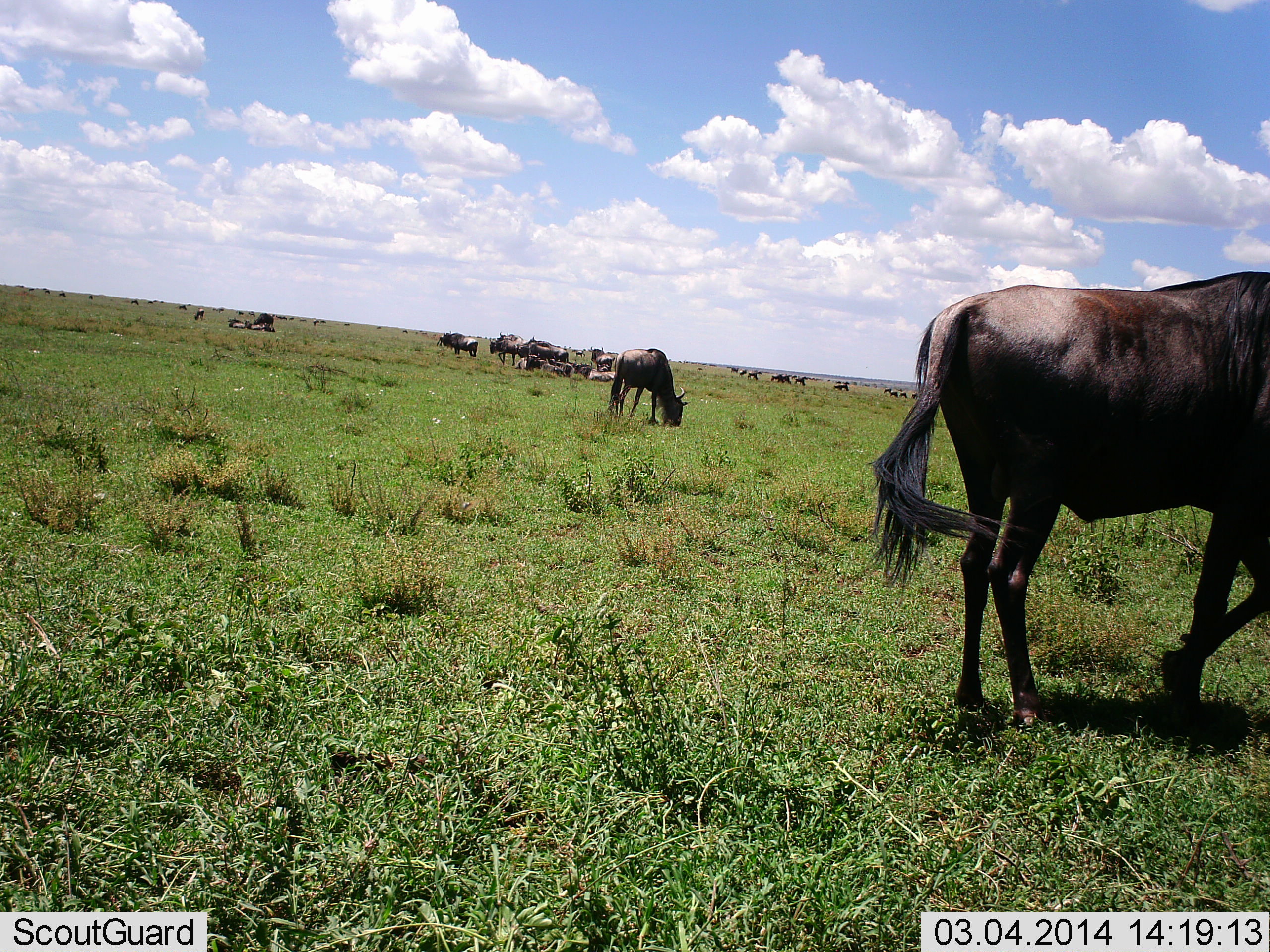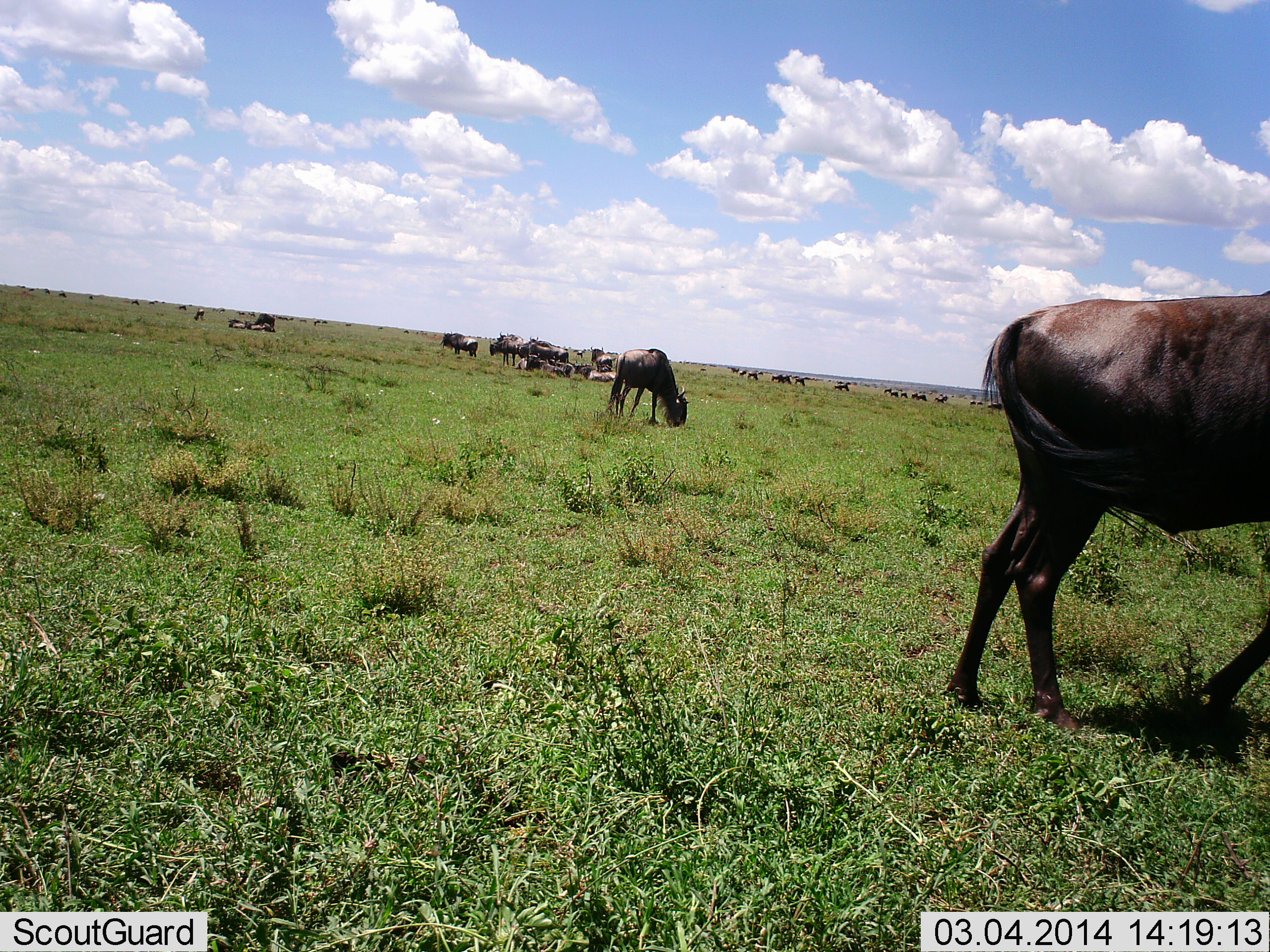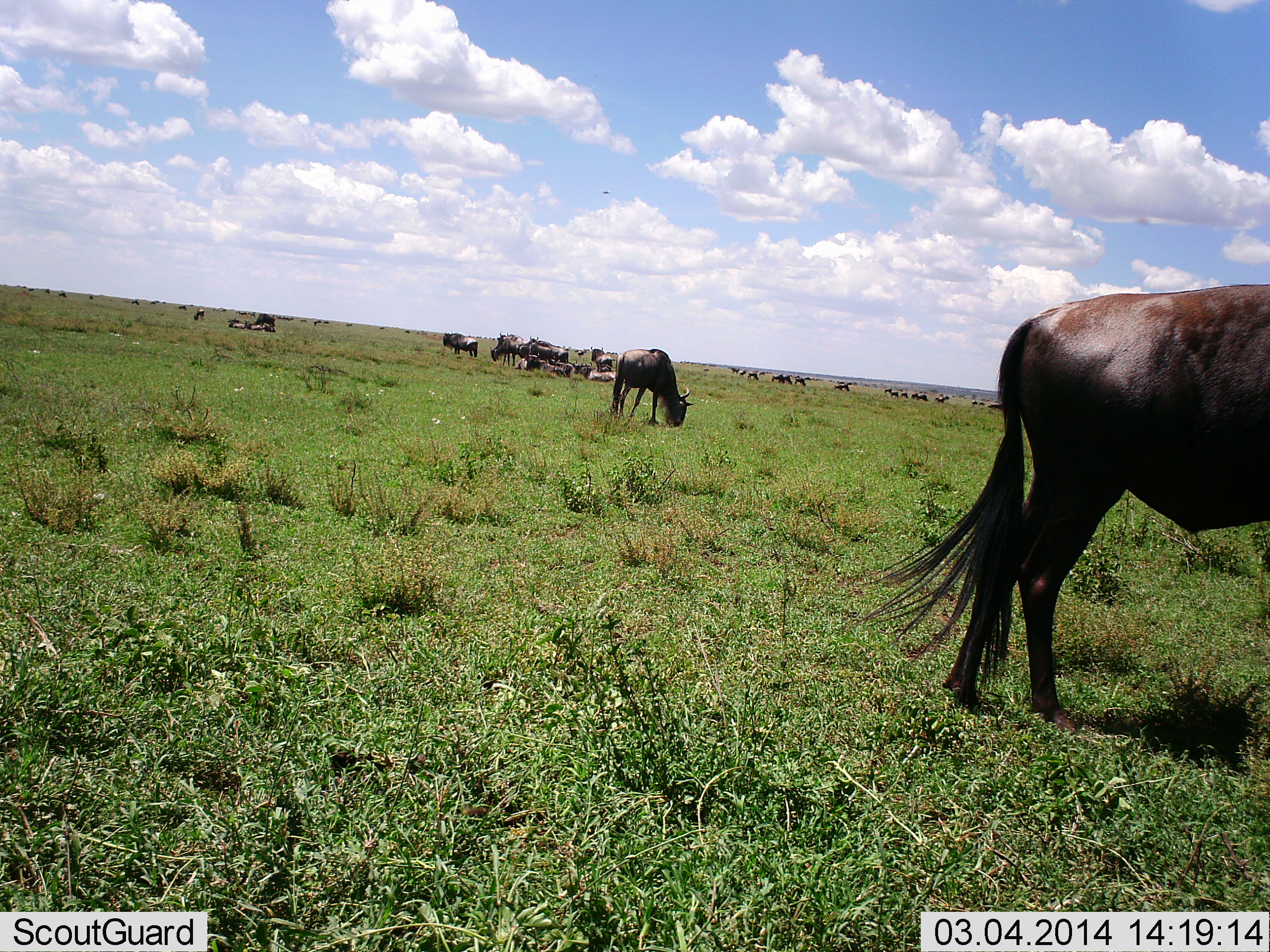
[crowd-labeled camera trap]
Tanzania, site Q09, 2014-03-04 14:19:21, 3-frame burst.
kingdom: Animalia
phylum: Chordata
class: Mammalia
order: Artiodactyla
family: Bovidae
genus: Connochaetes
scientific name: Connochaetes taurinus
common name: blue wildebeest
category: wildebeest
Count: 11-50.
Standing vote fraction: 80%.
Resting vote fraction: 50%.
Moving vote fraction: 60%.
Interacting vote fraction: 0%.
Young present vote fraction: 0%.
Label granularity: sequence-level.